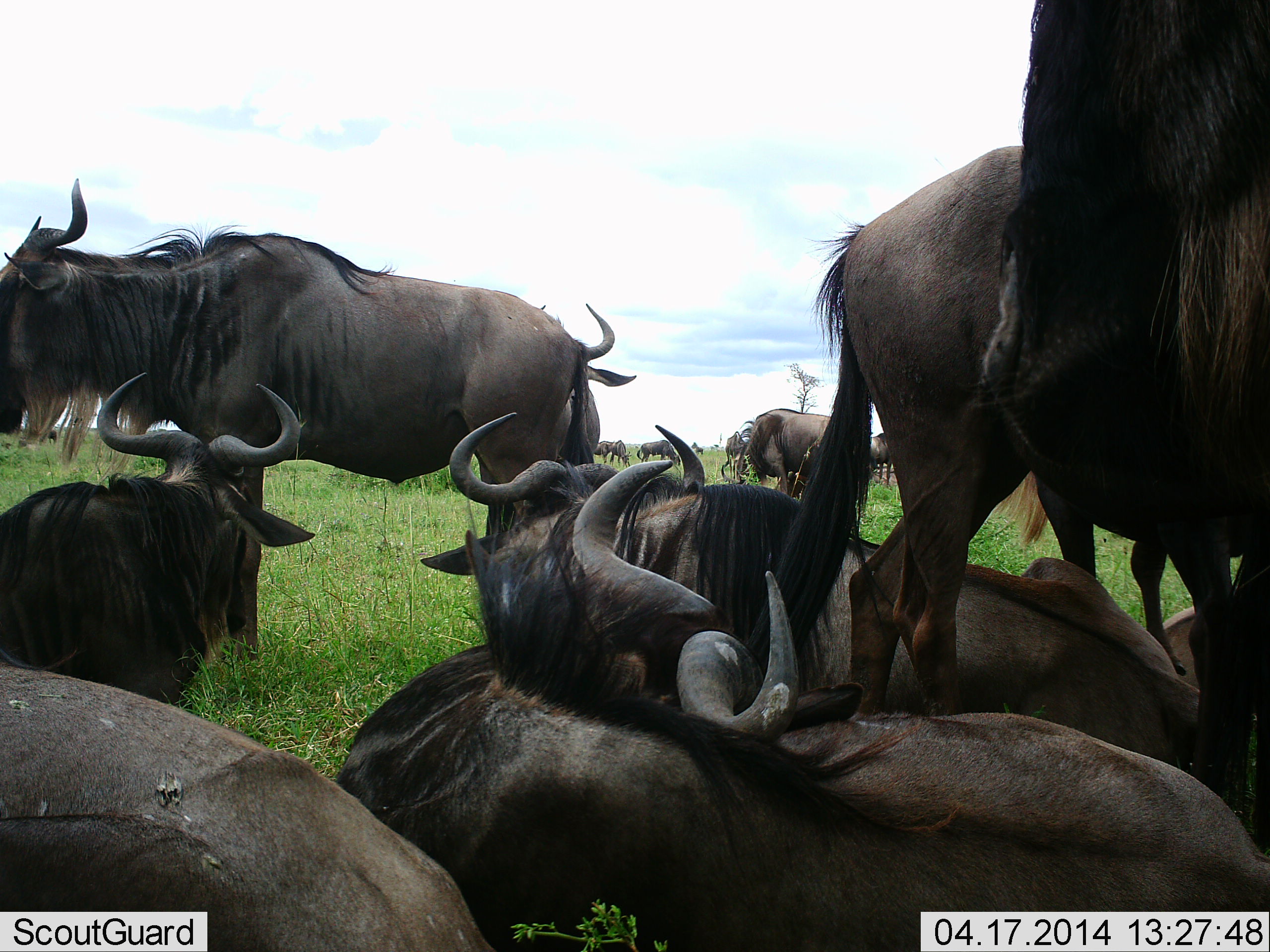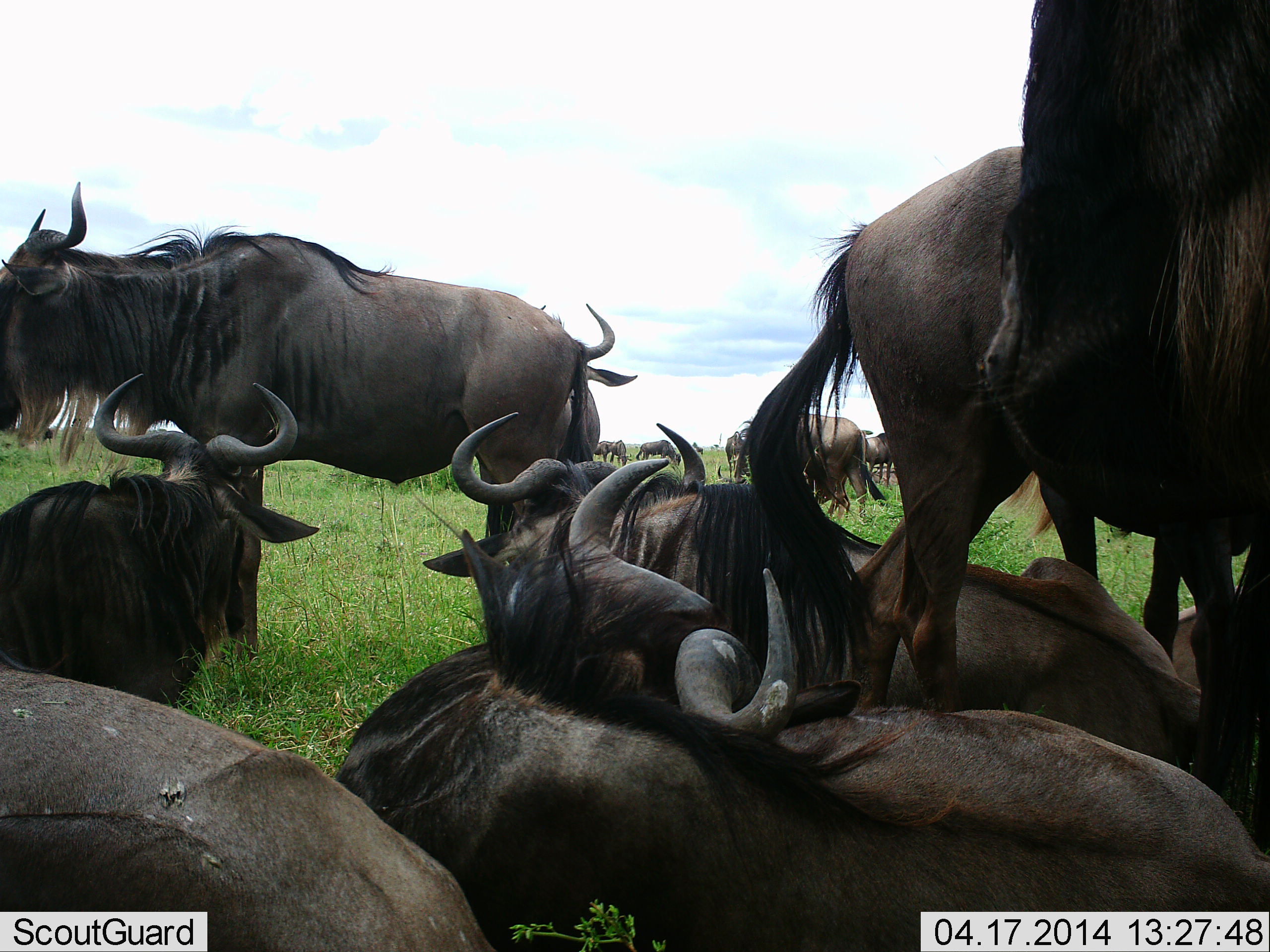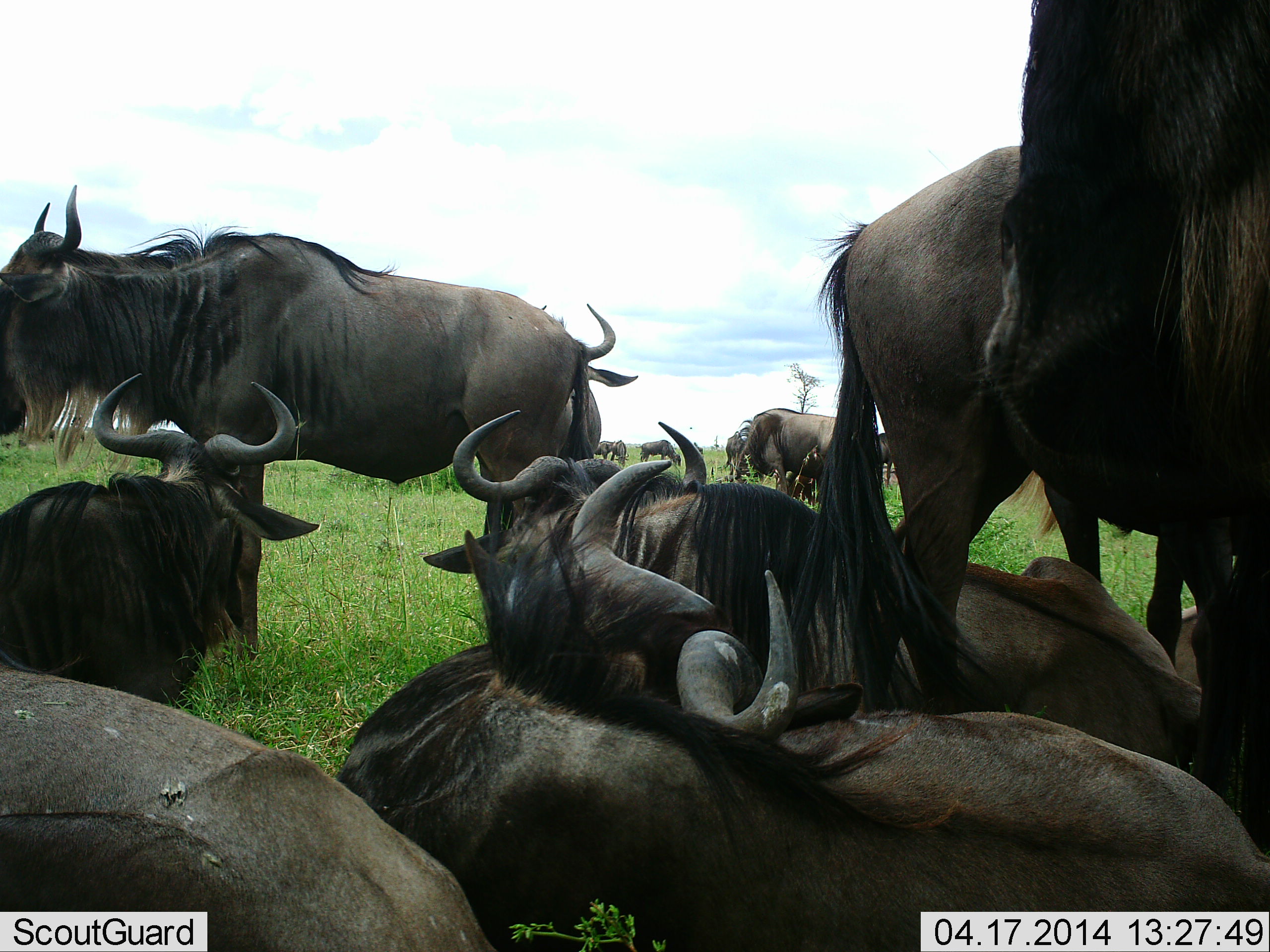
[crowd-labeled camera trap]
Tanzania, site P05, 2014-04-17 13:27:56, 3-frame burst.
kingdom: Animalia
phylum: Chordata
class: Mammalia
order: Artiodactyla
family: Bovidae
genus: Connochaetes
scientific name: Connochaetes taurinus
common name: blue wildebeest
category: wildebeest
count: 11-50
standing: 70%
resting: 100%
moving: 0%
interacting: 20%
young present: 0%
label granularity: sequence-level